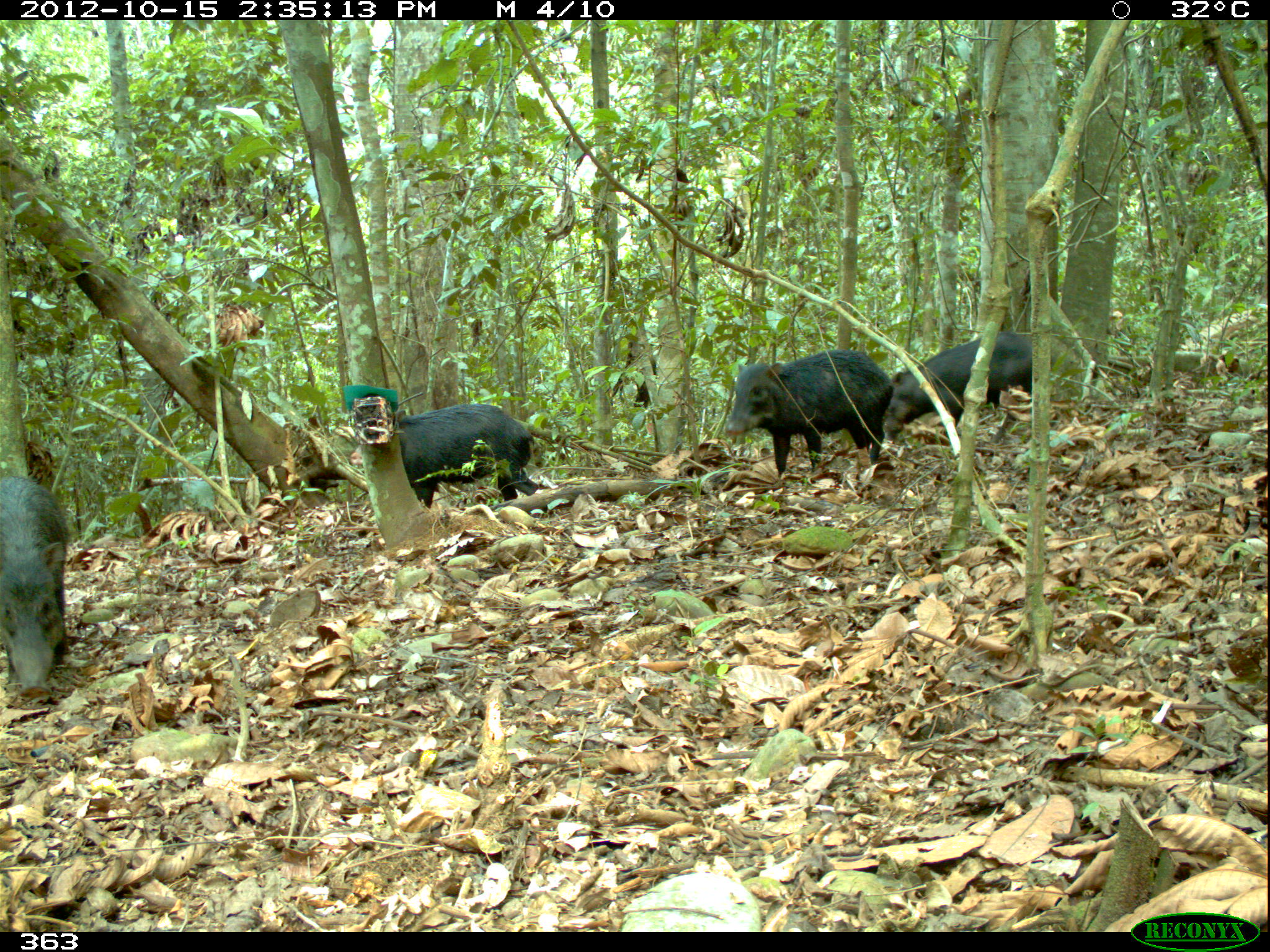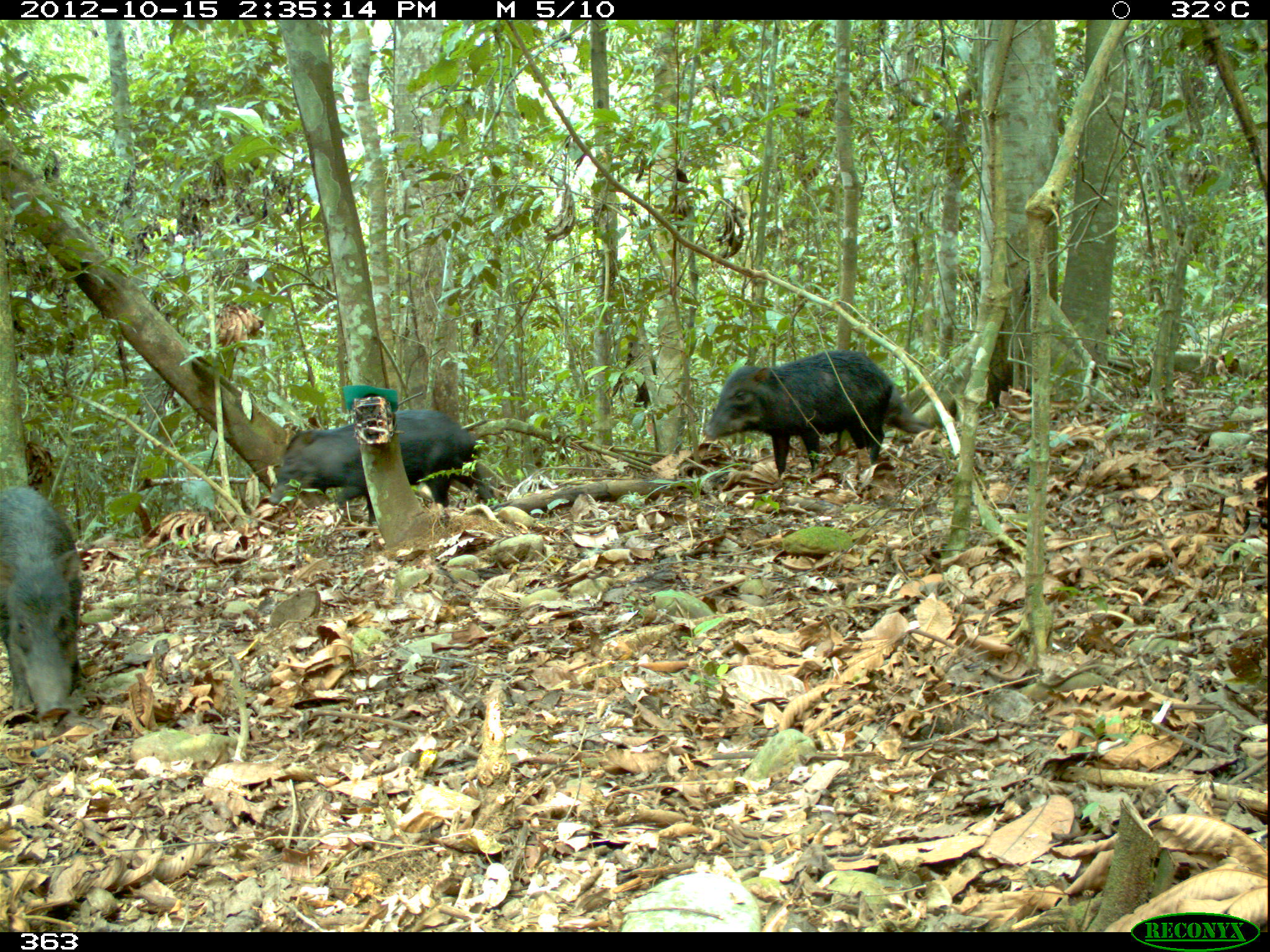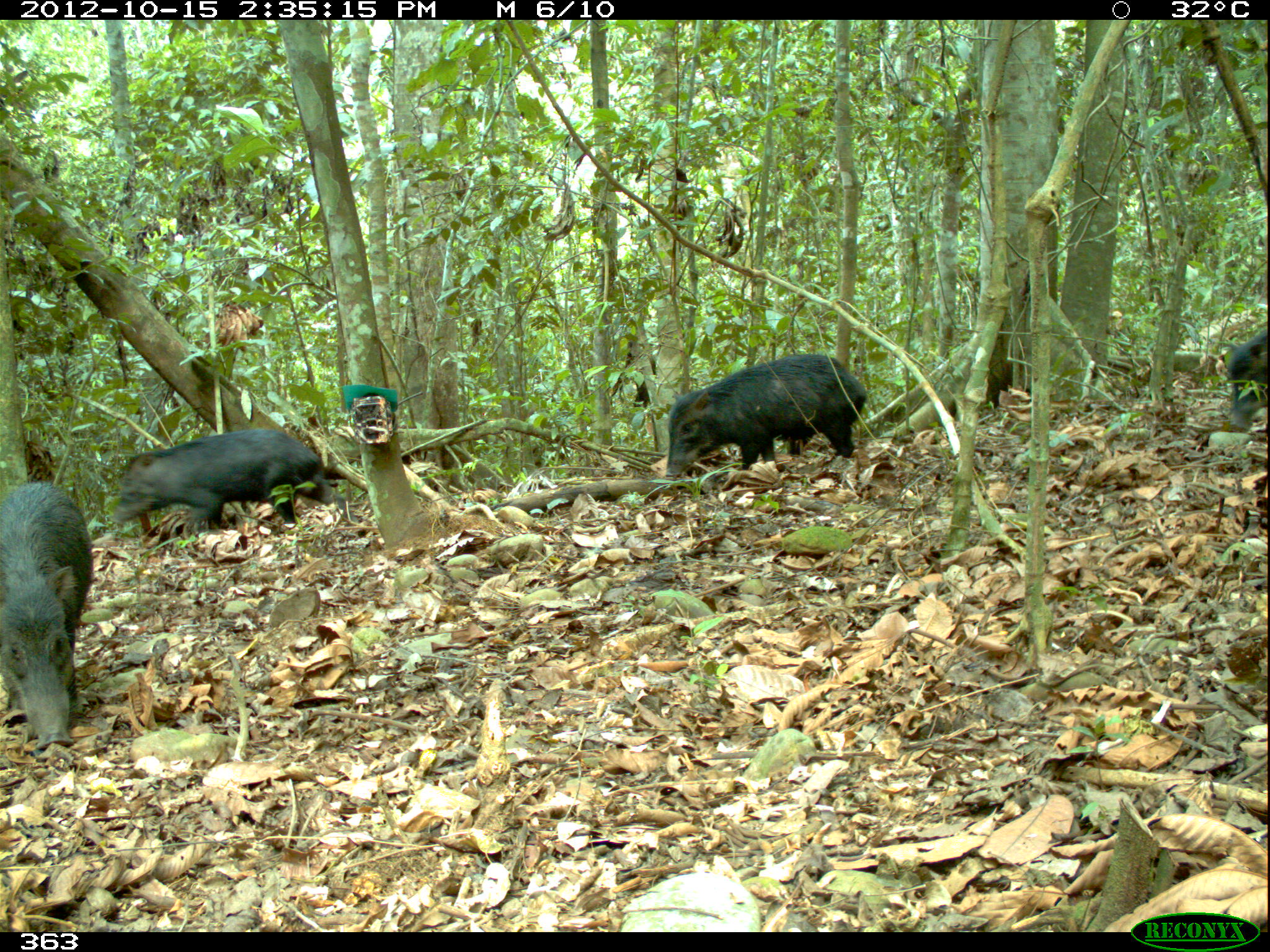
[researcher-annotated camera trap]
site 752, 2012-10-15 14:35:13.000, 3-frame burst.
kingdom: Animalia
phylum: Chordata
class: Mammalia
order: Artiodactyla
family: Tayassuidae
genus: Tayassu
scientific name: Tayassu pecari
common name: white-lipped peccary